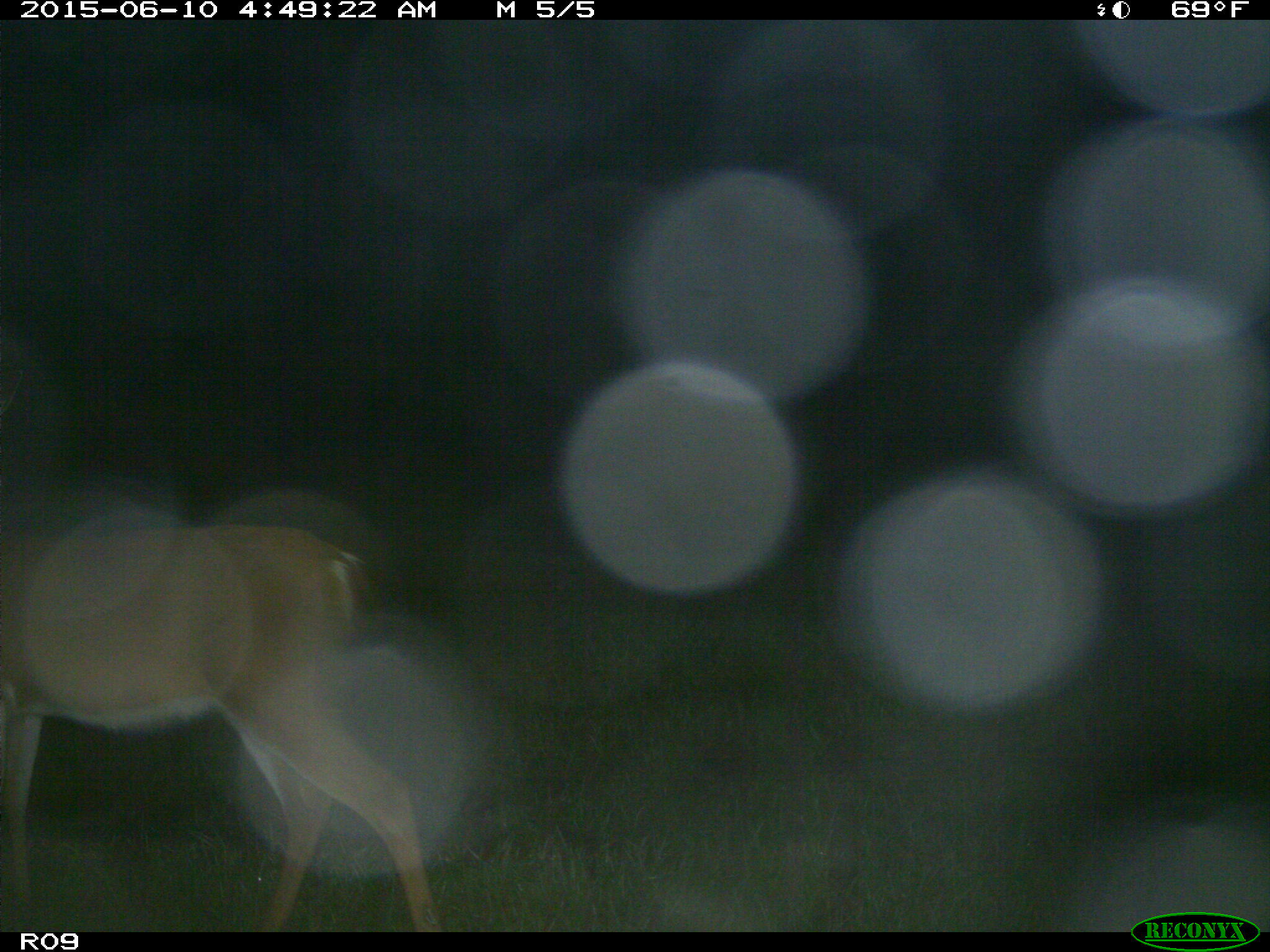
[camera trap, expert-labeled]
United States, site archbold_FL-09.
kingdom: Animalia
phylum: Chordata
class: Mammalia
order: Artiodactyla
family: Cervidae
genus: Odocoileus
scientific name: Odocoileus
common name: deer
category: unidentified deer